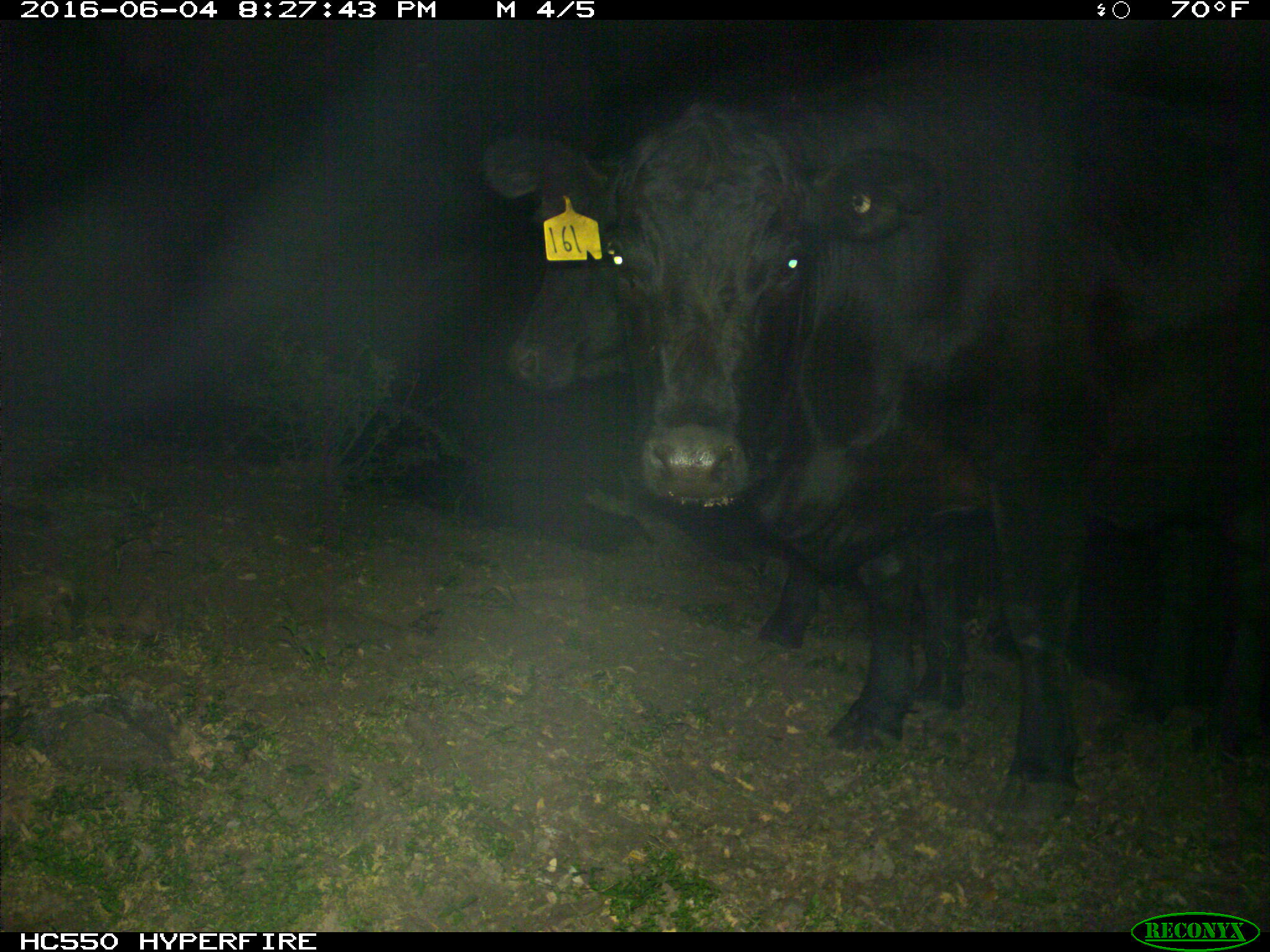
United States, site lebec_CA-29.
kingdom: Animalia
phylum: Chordata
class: Mammalia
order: Artiodactyla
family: Bovidae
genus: Bos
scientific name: Bos taurus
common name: domestic cow